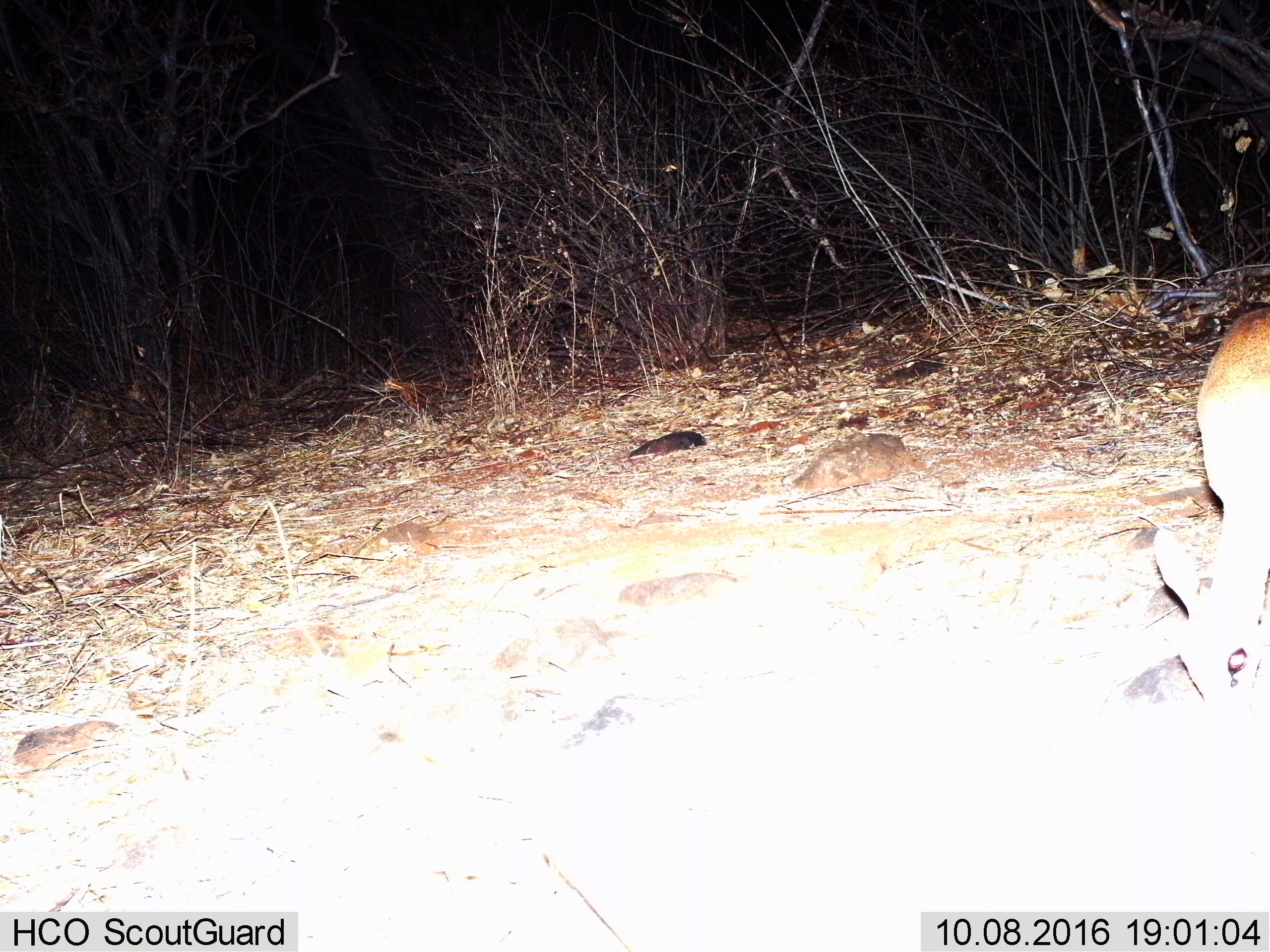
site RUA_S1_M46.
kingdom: Animalia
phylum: Chordata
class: Mammalia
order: Artiodactyla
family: Bovidae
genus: Madoqua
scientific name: Madoqua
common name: dik-dik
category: dikdik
Dikdik (dik-dik) (Madoqua), count 1. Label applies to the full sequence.